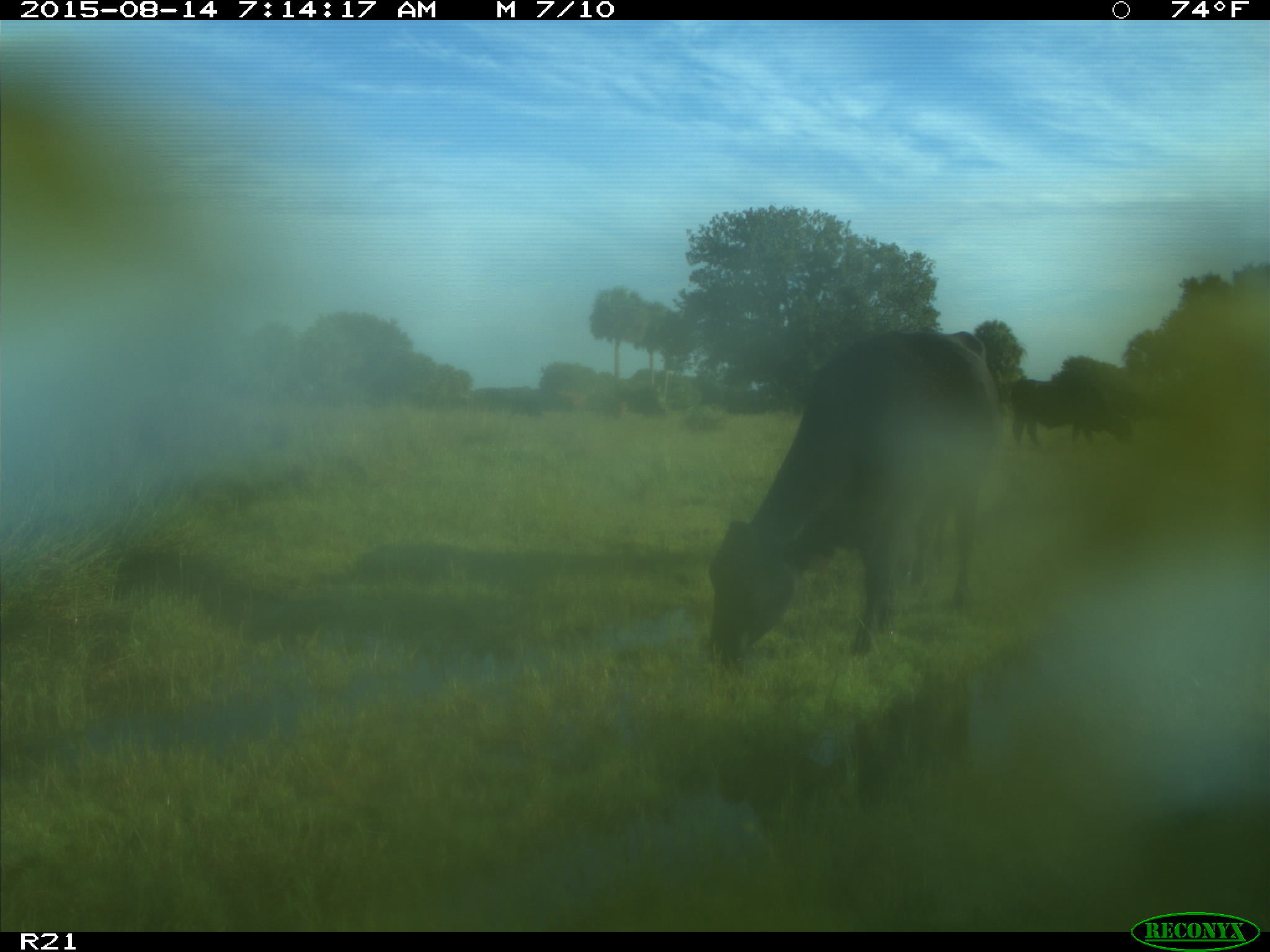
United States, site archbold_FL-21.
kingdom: Animalia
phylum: Chordata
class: Mammalia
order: Artiodactyla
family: Bovidae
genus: Bos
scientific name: Bos taurus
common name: domestic cow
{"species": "Bos taurus (domestic cow)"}